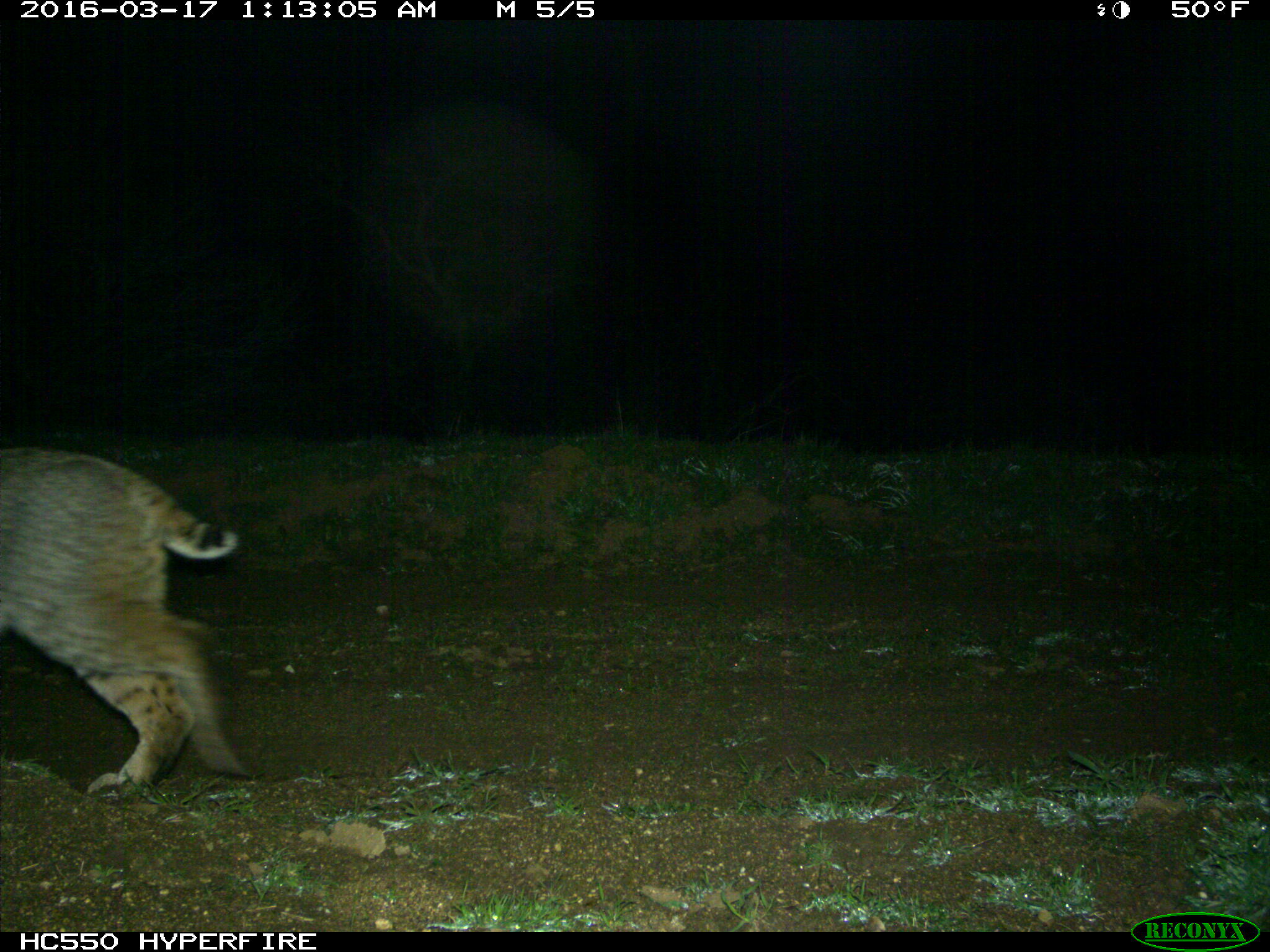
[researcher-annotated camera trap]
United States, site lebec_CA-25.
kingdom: Animalia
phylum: Chordata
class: Mammalia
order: Carnivora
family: Felidae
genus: Lynx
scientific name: Lynx rufus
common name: bobcat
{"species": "Lynx rufus (bobcat)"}